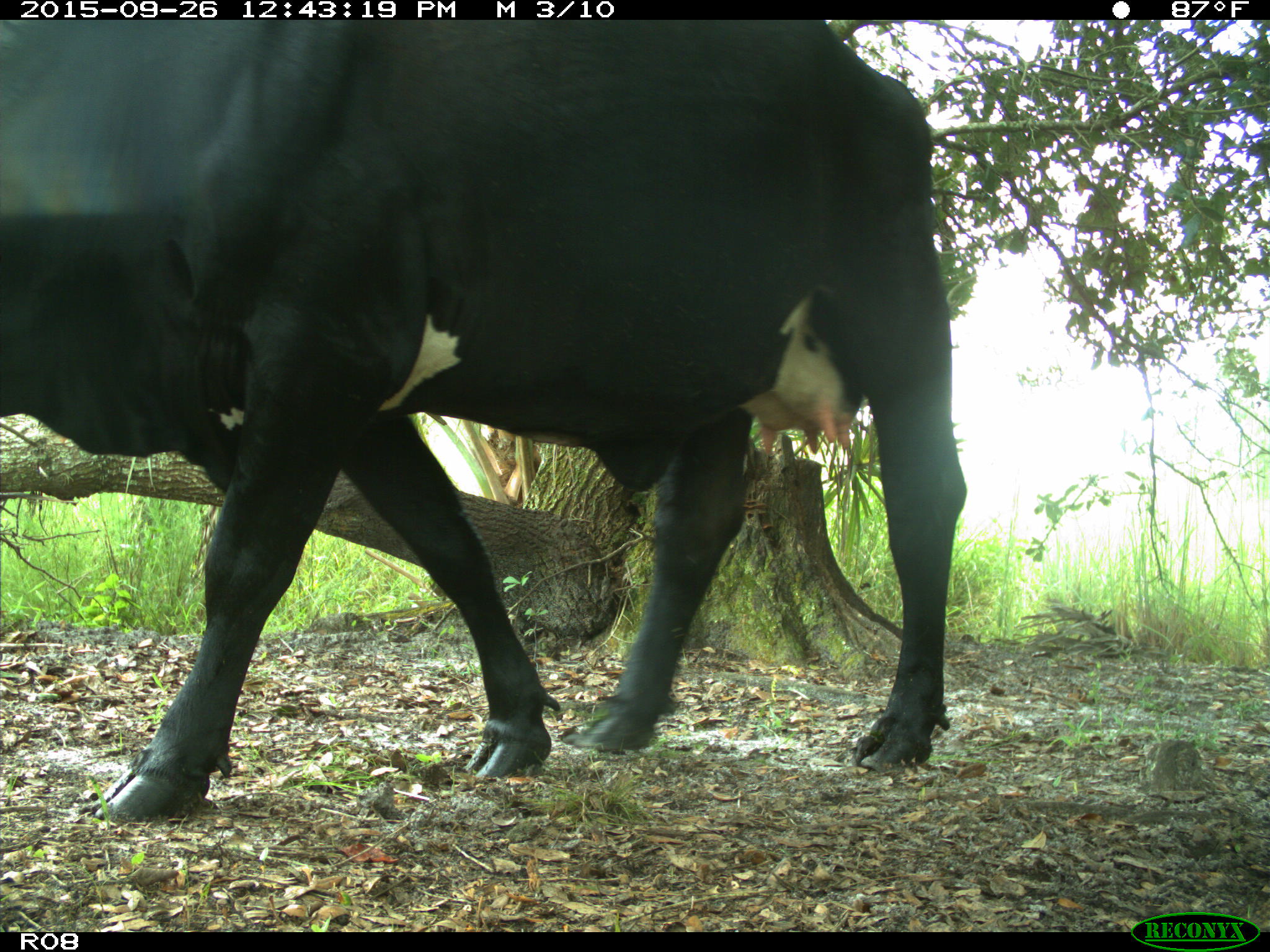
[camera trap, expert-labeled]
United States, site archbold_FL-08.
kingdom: Animalia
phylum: Chordata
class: Mammalia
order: Artiodactyla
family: Bovidae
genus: Bos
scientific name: Bos taurus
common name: domestic cow